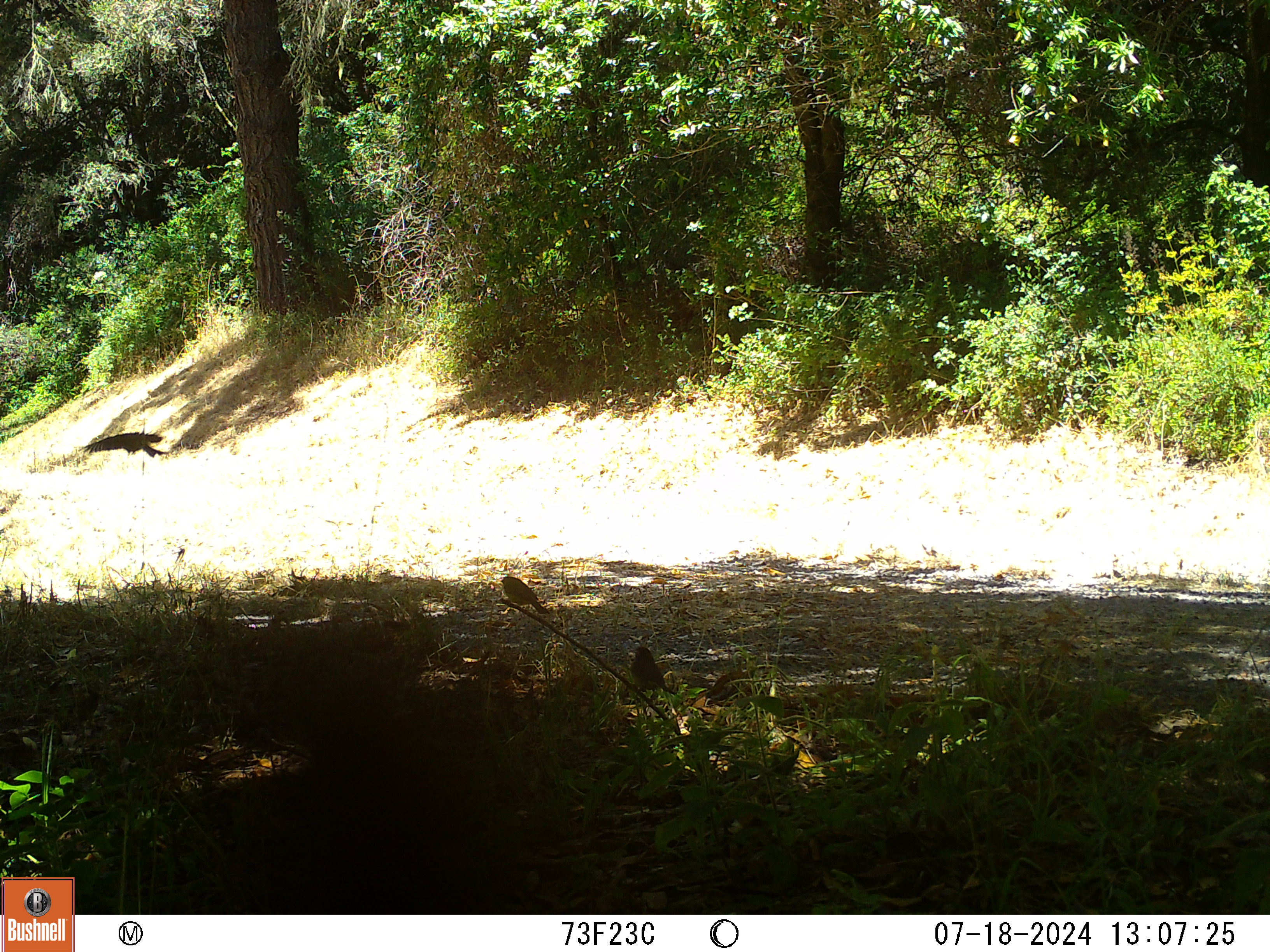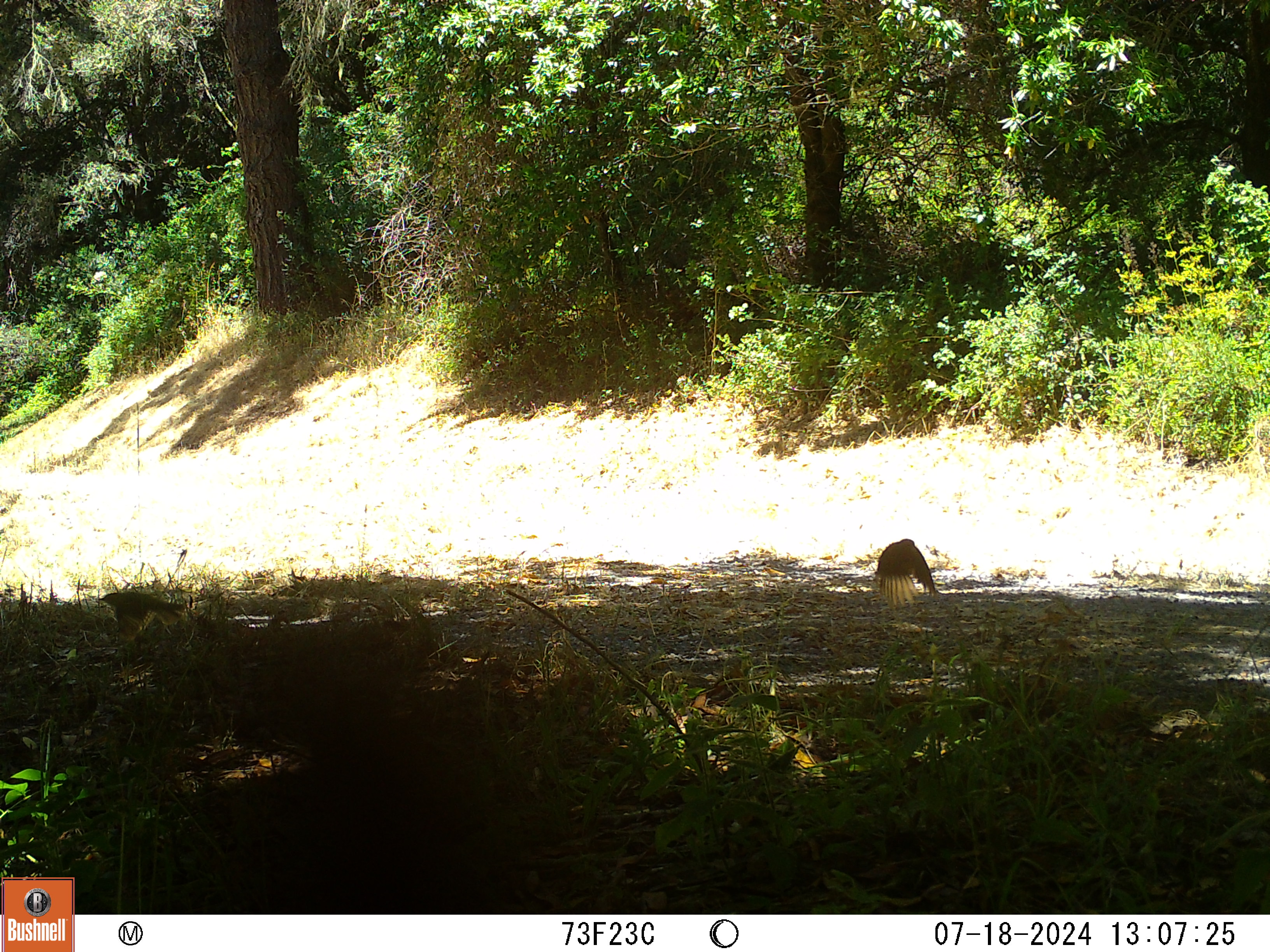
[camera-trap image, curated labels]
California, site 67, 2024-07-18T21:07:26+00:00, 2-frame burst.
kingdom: Animalia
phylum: Chordata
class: Aves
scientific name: Aves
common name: bird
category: unknown bird